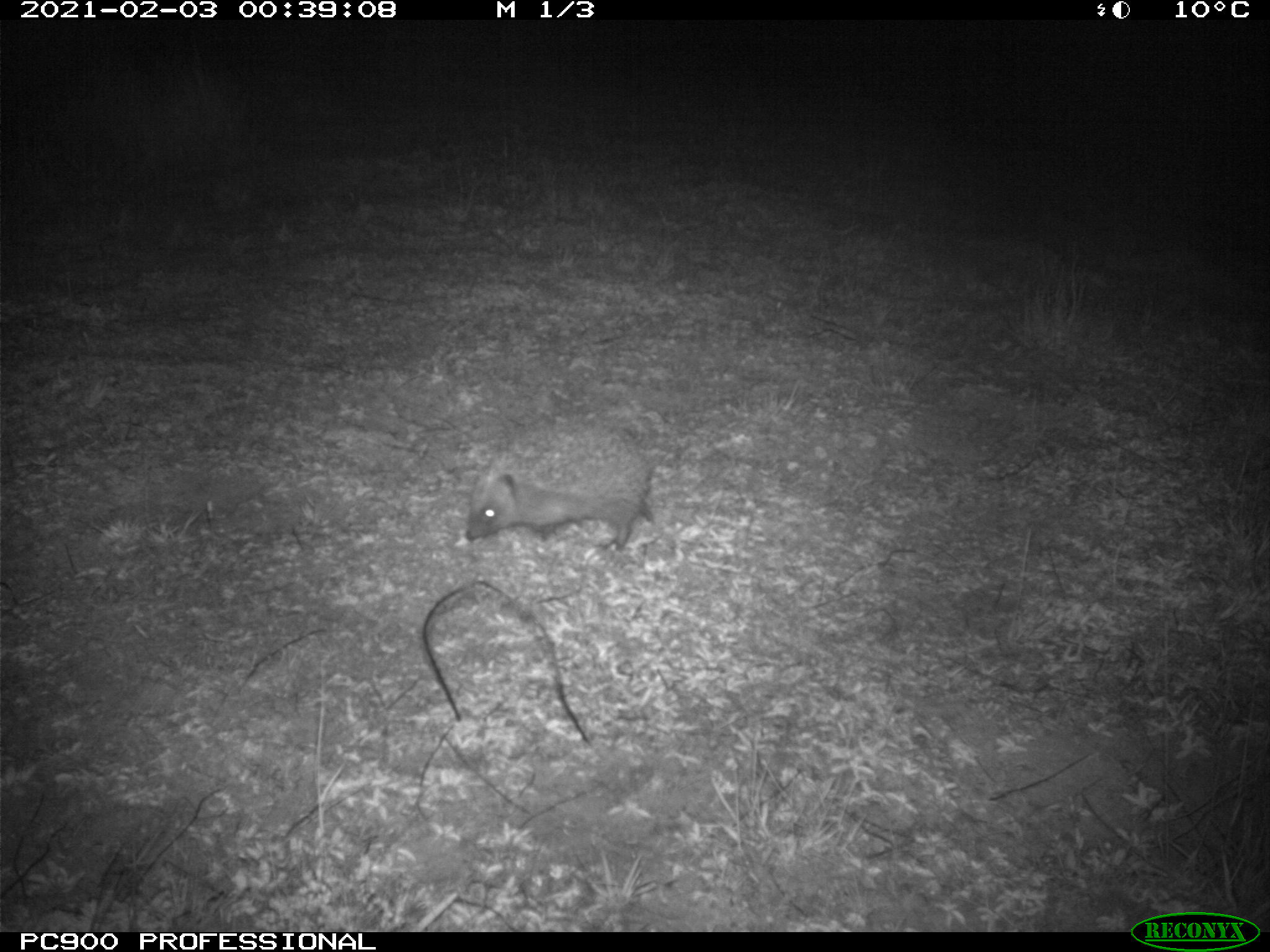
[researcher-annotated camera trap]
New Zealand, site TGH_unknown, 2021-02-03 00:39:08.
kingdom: Animalia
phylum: Chordata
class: Mammalia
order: Eulipotyphla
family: Erinaceidae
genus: Erinaceus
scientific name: Erinaceus europaeus europaeus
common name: european hedgehog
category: hedgehog